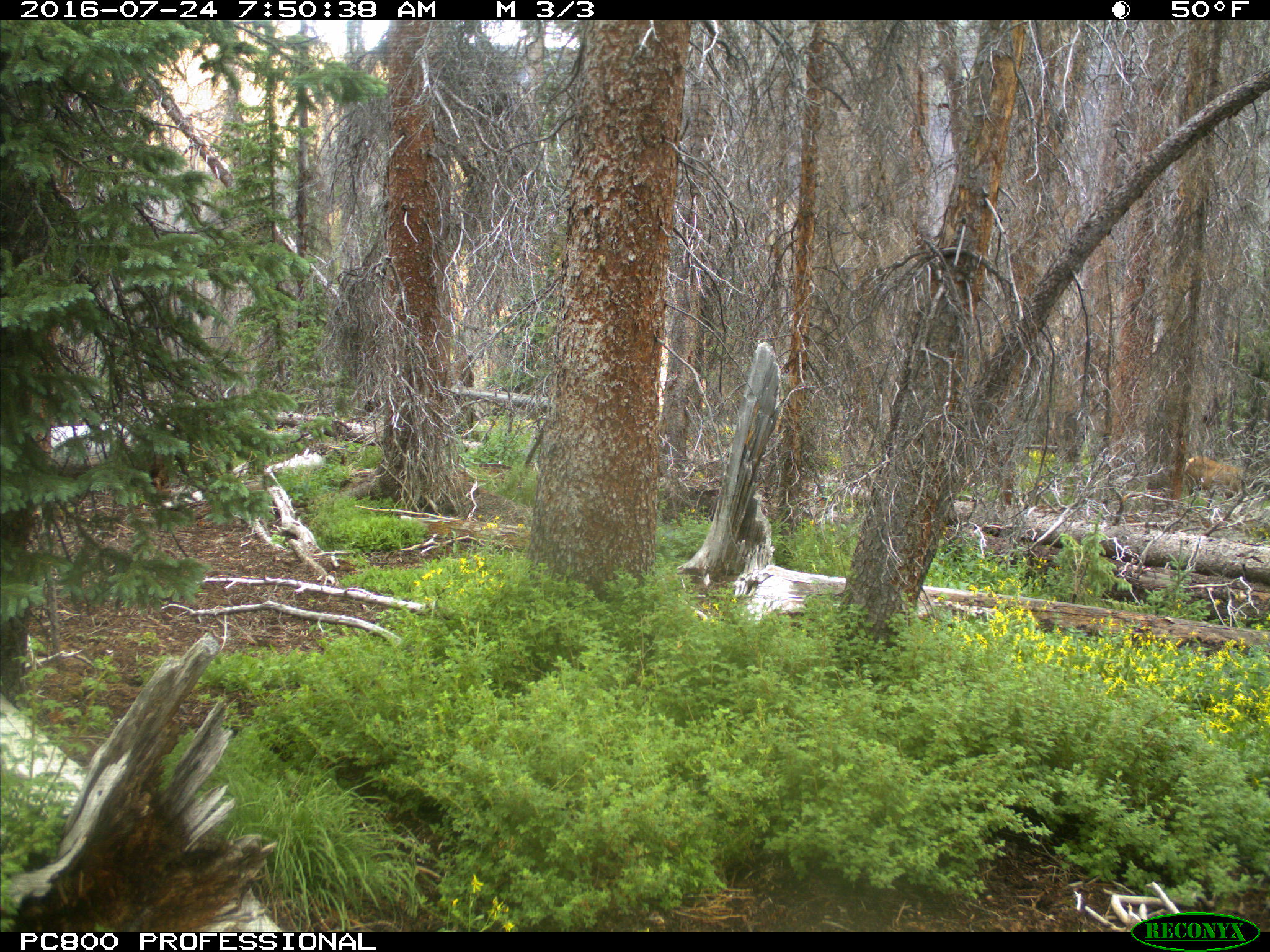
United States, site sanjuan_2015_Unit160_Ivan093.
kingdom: Animalia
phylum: Chordata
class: Mammalia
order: Artiodactyla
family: Cervidae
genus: Cervus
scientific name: Cervus elaphus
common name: red deer